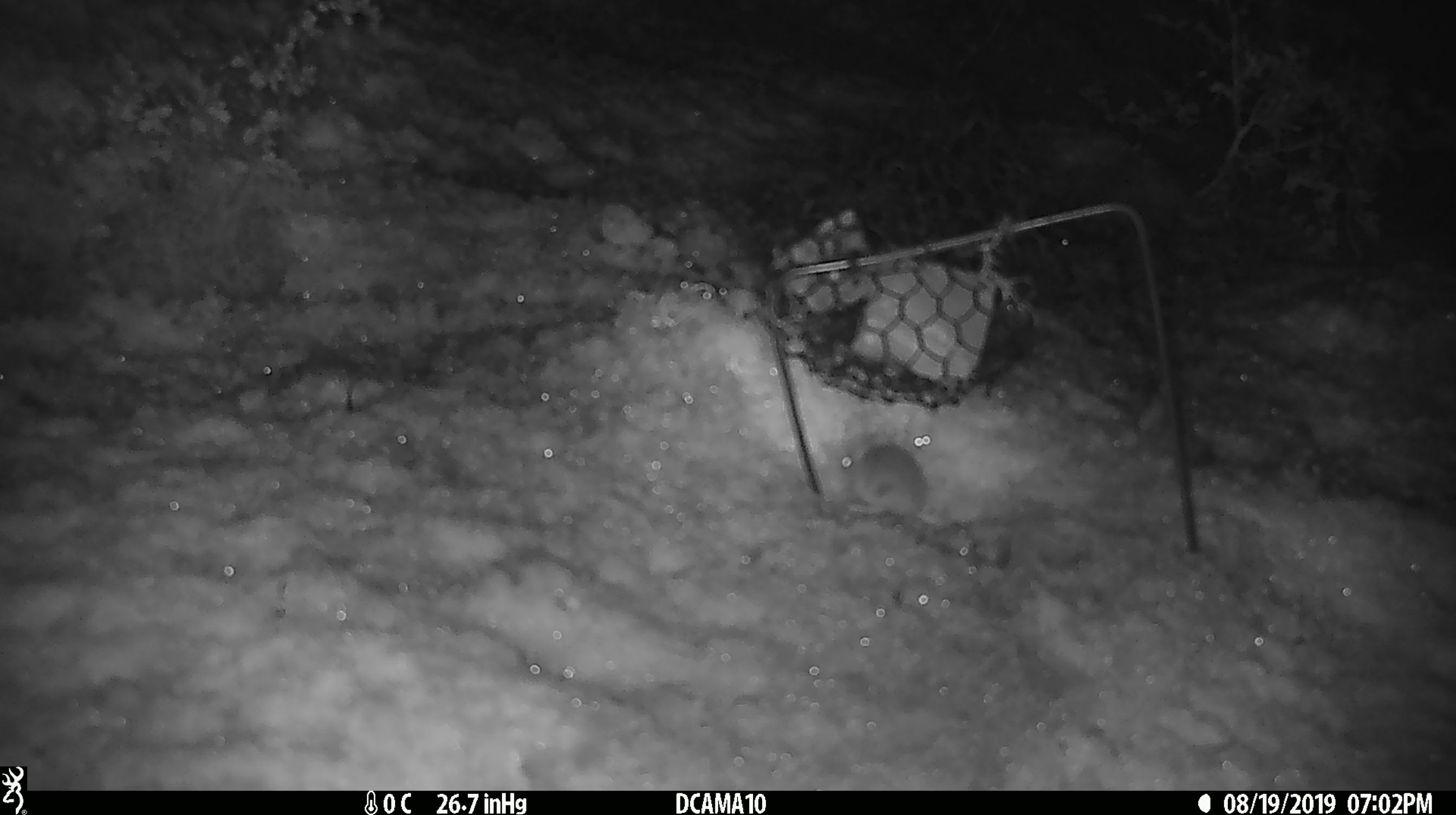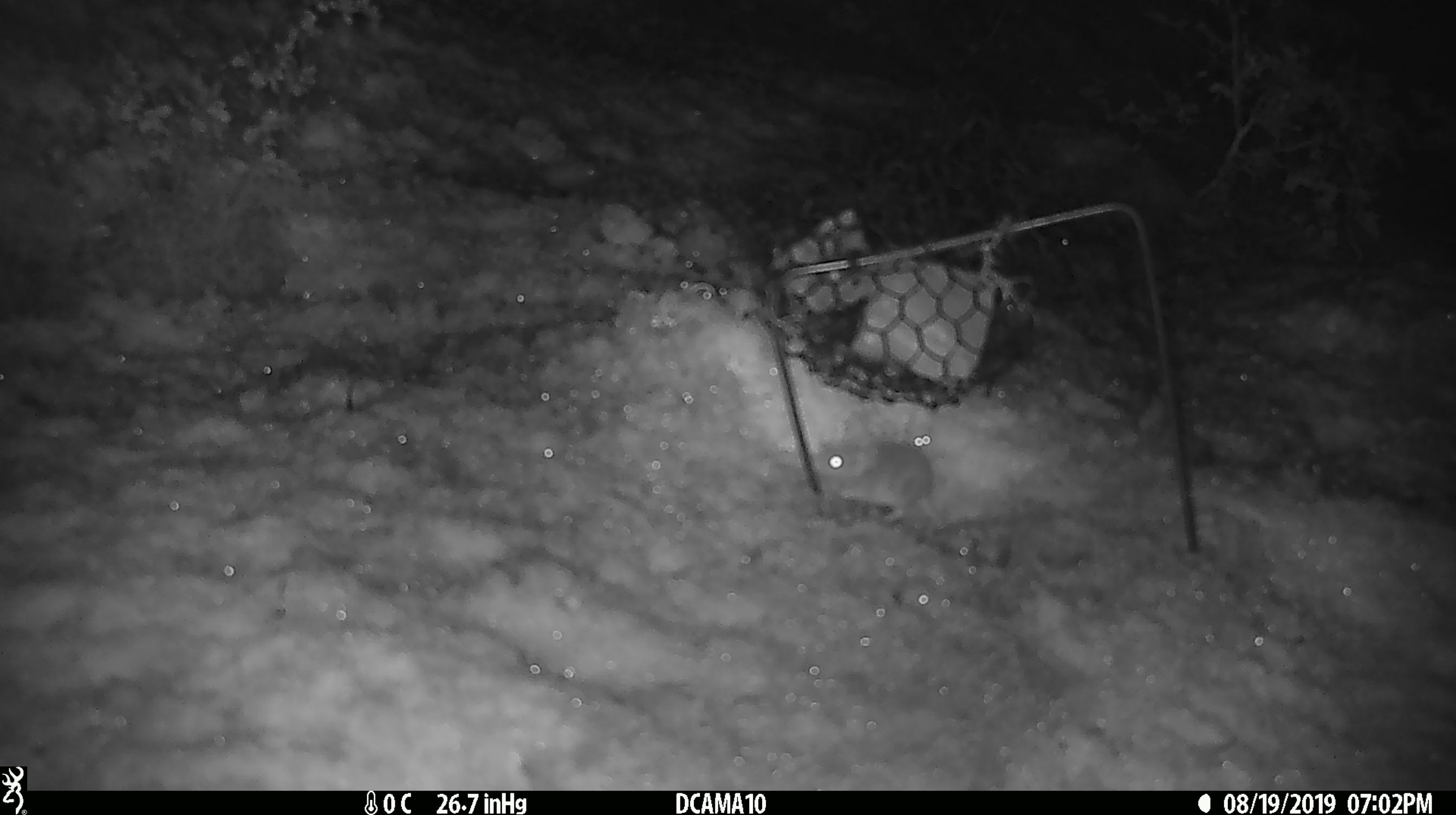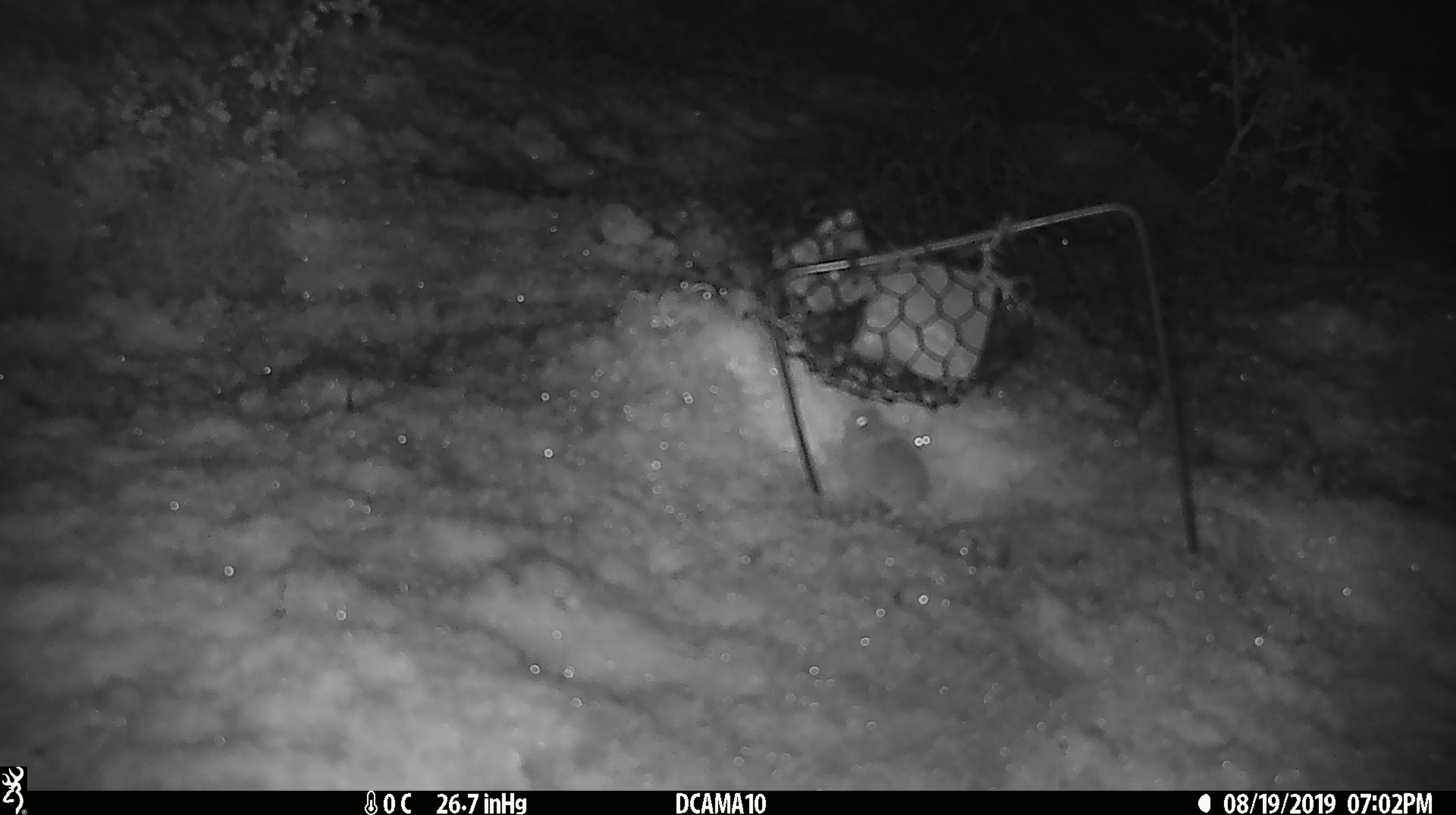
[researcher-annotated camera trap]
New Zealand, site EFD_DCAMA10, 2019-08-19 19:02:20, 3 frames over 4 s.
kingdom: Animalia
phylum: Chordata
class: Mammalia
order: Rodentia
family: Muridae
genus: Mus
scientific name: Mus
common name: mouse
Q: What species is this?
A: Mouse (Mus).